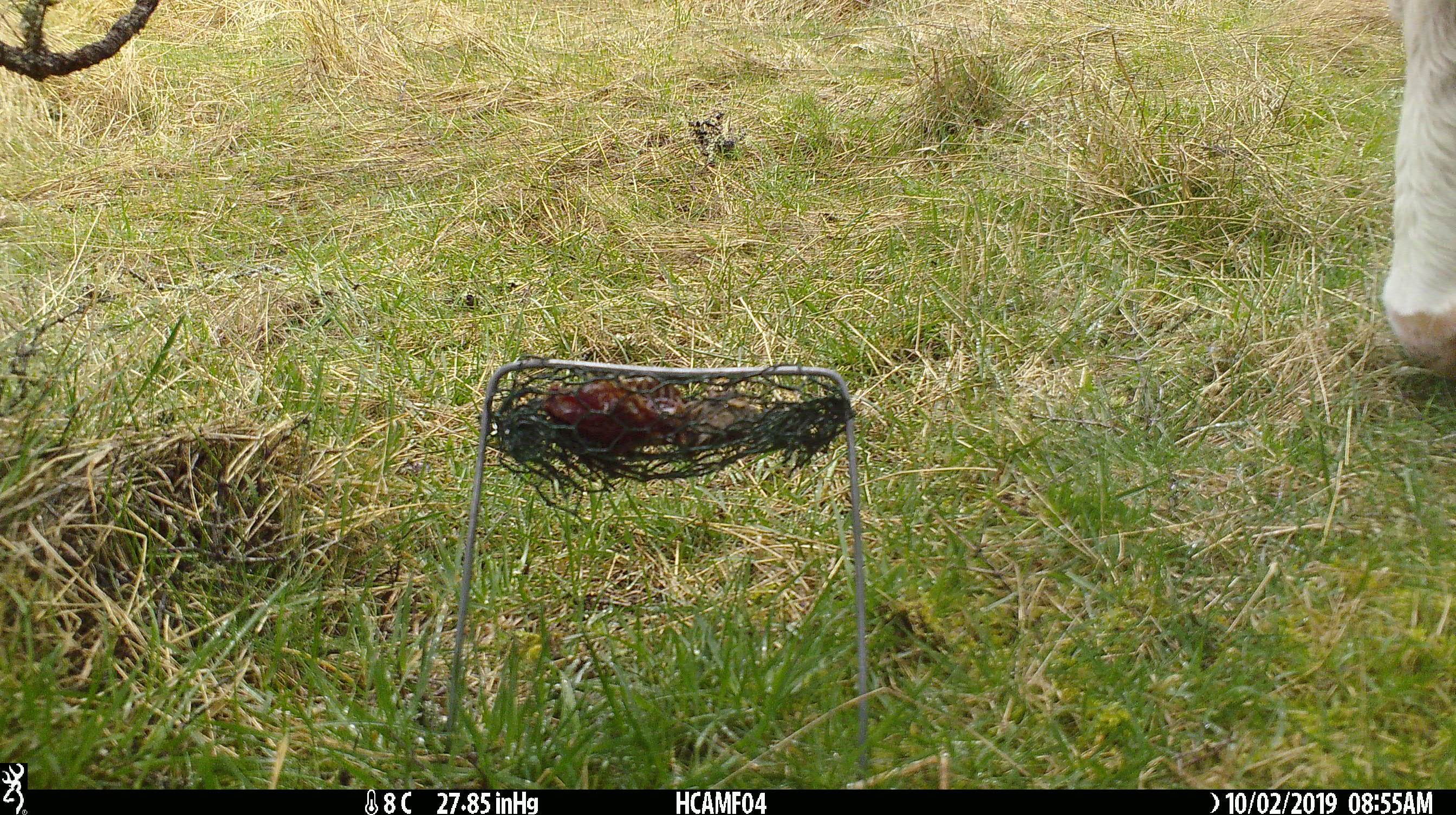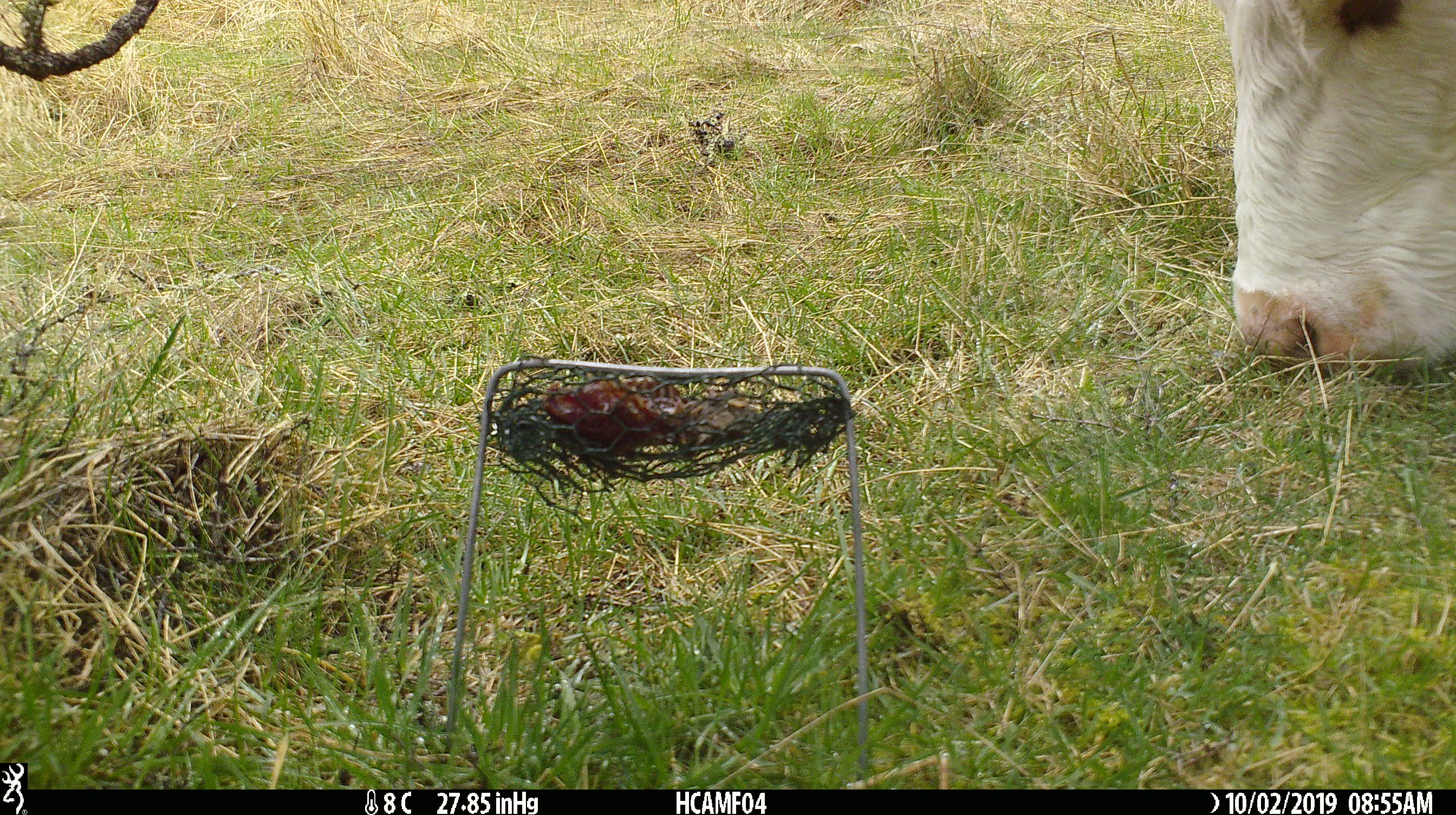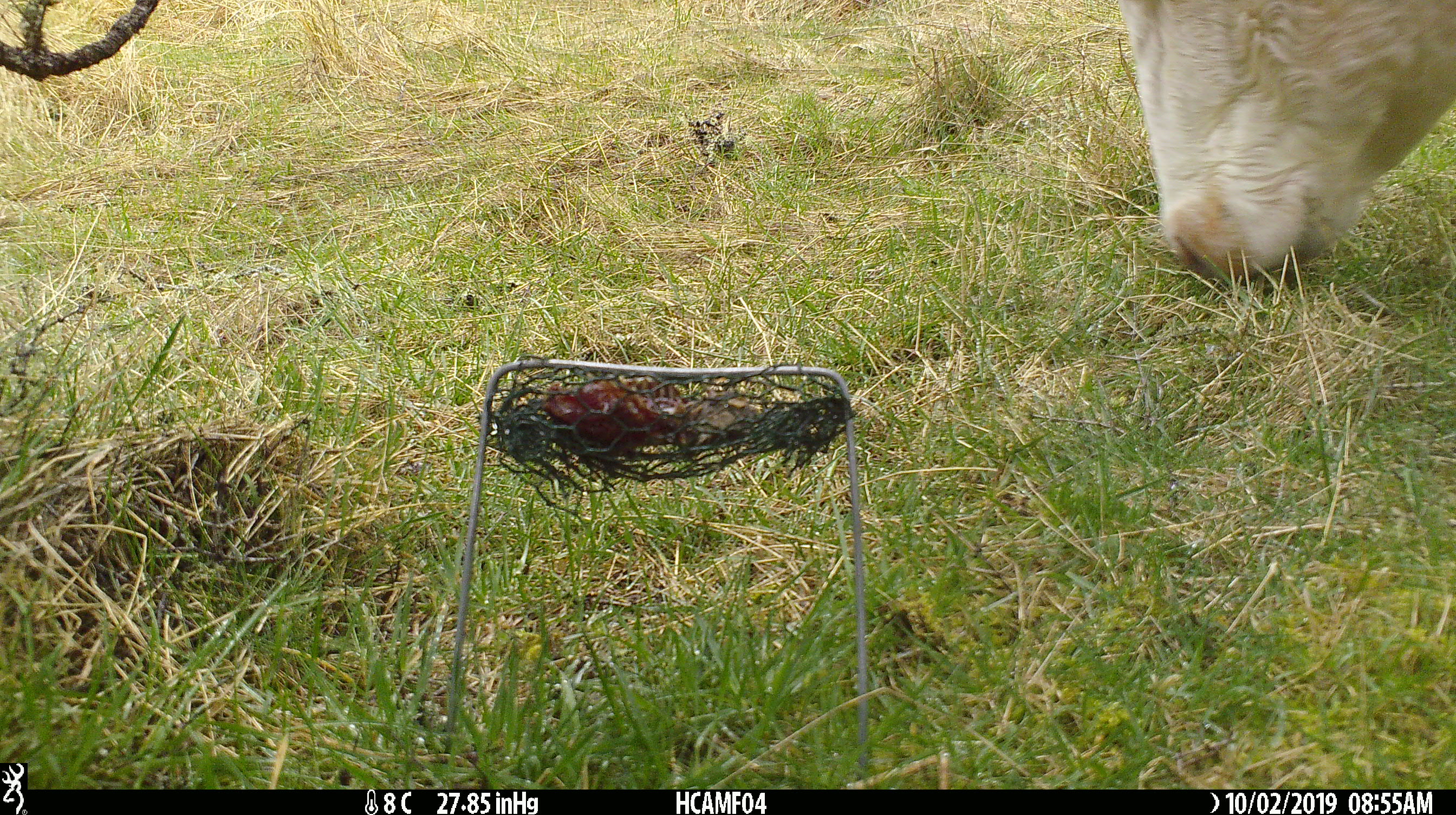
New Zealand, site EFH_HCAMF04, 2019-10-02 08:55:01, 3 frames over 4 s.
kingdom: Animalia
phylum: Chordata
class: Mammalia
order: Artiodactyla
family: Bovidae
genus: Bos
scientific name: Bos taurus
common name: domestic cow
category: cow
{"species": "cow (domestic cow) (Bos taurus)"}